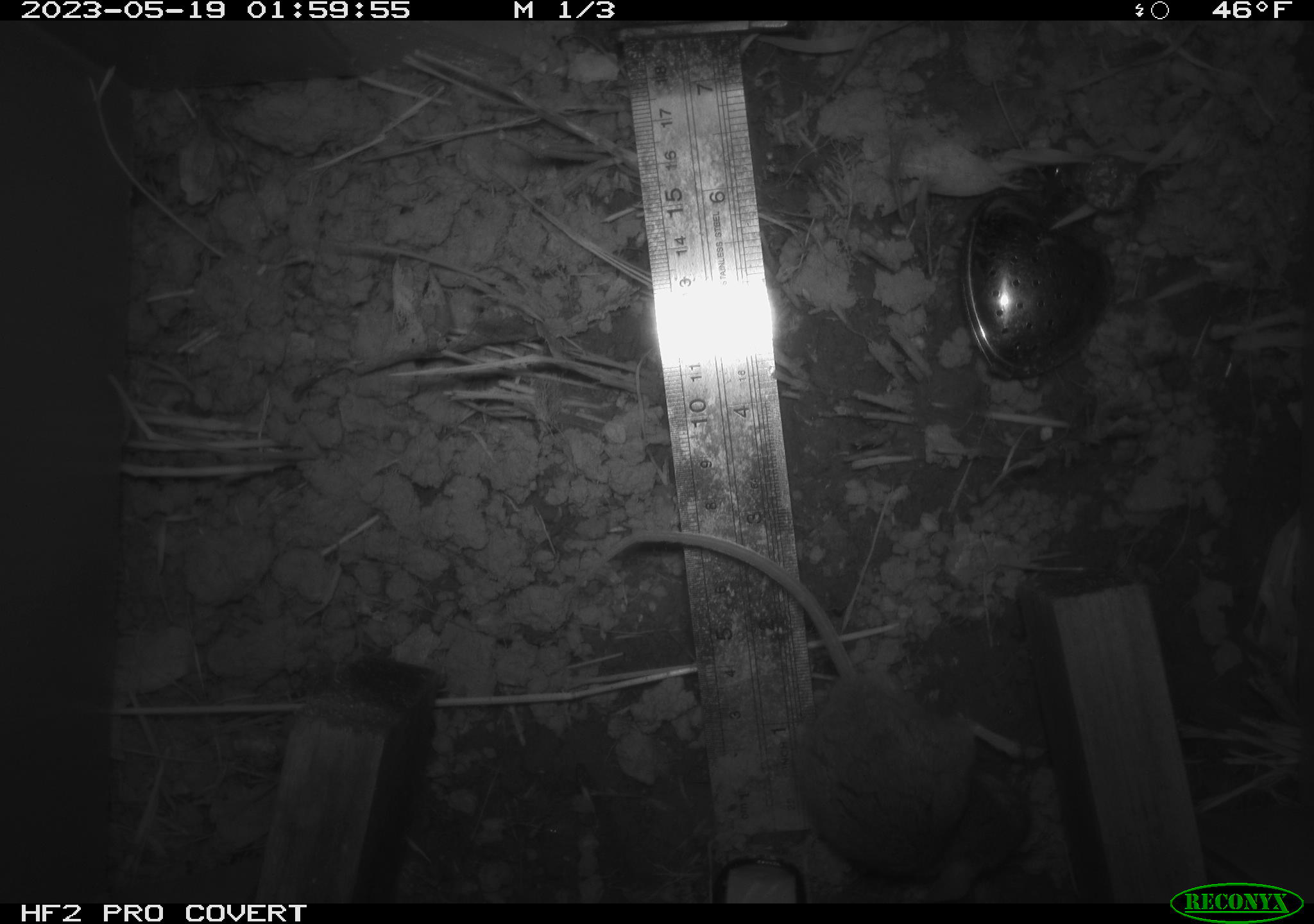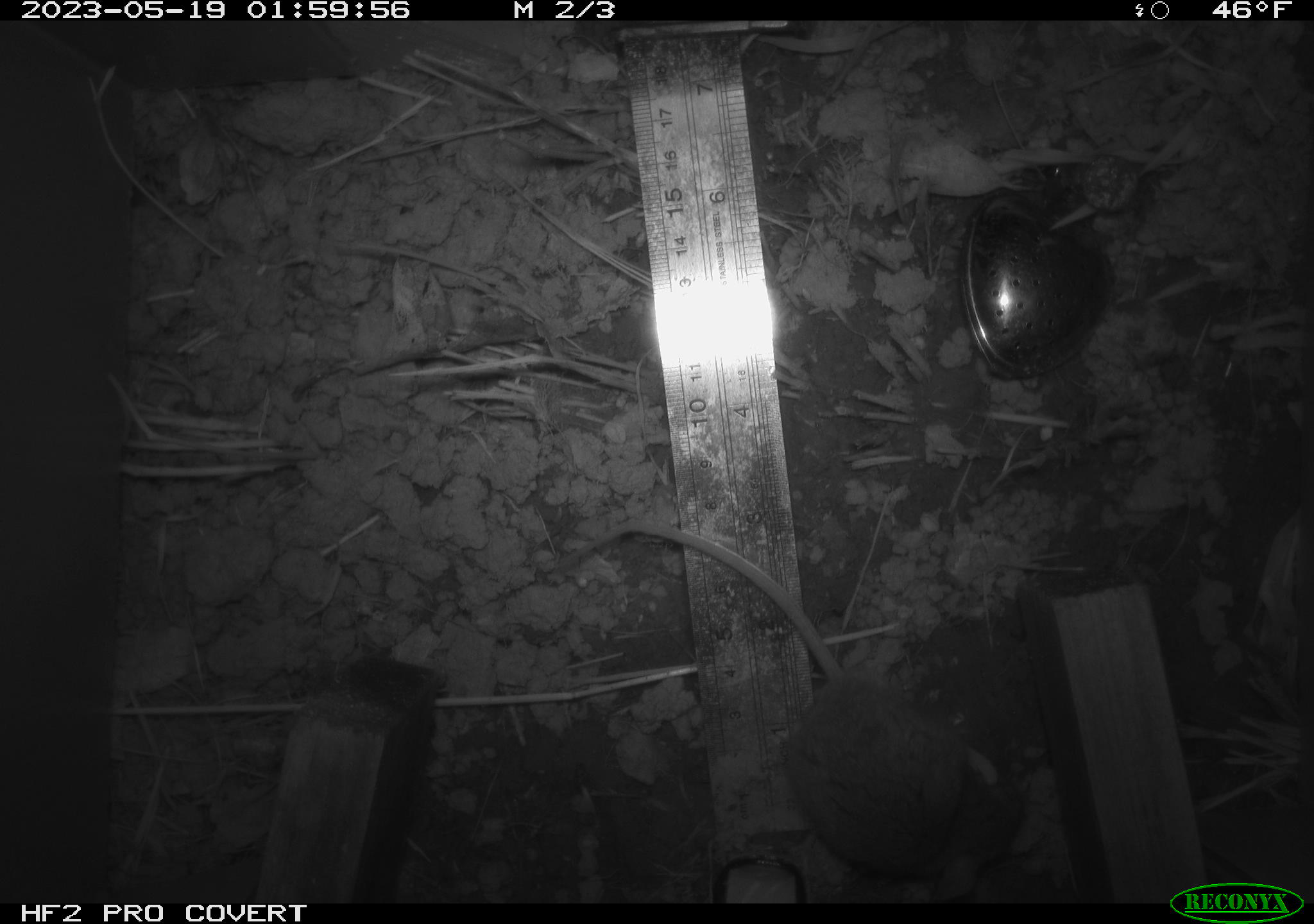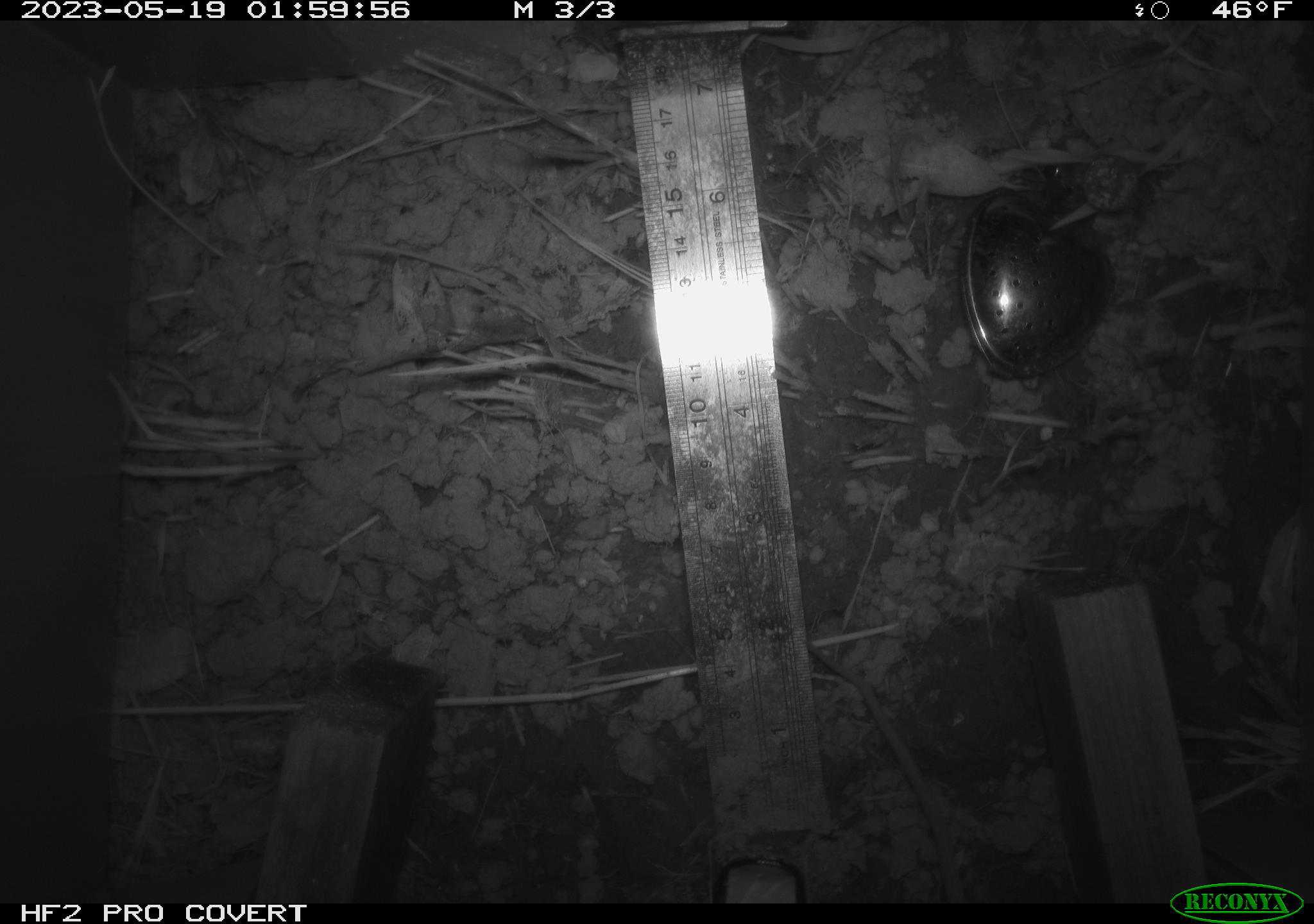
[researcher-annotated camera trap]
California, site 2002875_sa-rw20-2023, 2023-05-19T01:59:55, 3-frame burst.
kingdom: Animalia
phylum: Chordata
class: Mammalia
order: Rodentia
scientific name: Rodentia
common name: mouse species